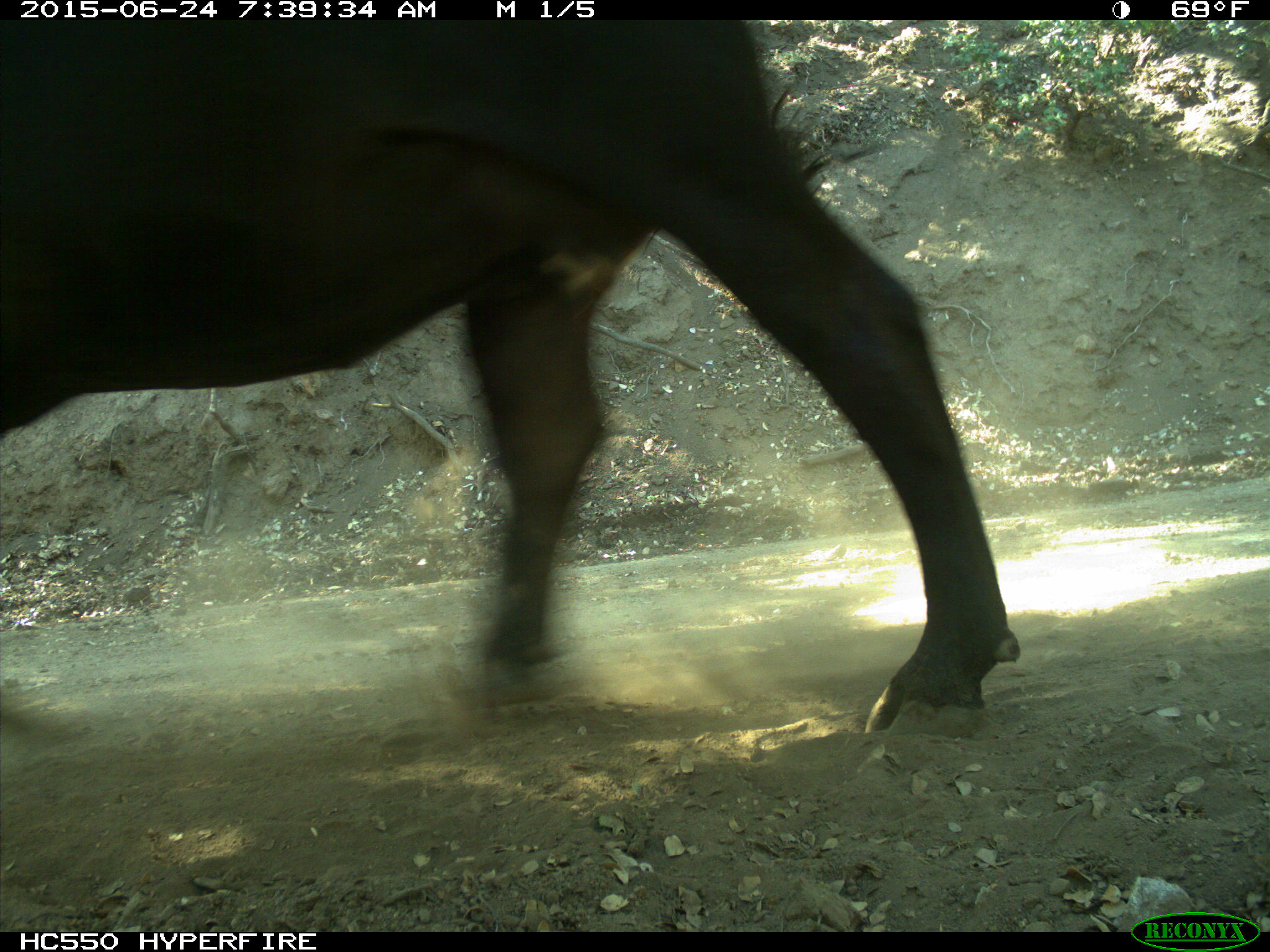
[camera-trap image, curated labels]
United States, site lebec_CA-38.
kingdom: Animalia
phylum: Chordata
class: Mammalia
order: Artiodactyla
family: Bovidae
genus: Bos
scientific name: Bos taurus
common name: domestic cow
Bos taurus (domestic cow).